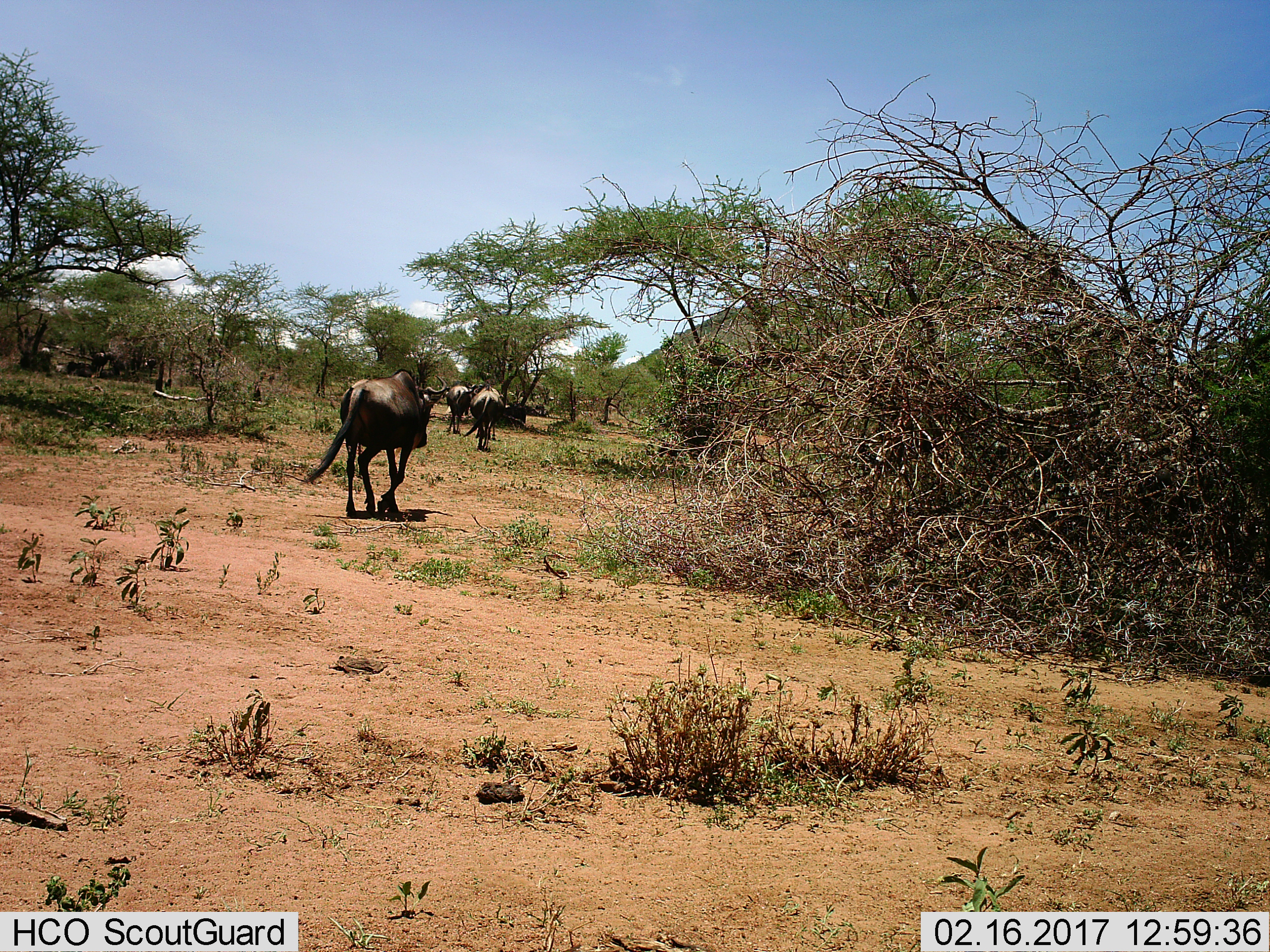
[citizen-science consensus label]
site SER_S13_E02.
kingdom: Animalia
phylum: Chordata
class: Mammalia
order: Artiodactyla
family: Bovidae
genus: Connochaetes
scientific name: Connochaetes taurinus taurinus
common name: blue wildebeest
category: wildebeestblue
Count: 4.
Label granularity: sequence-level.